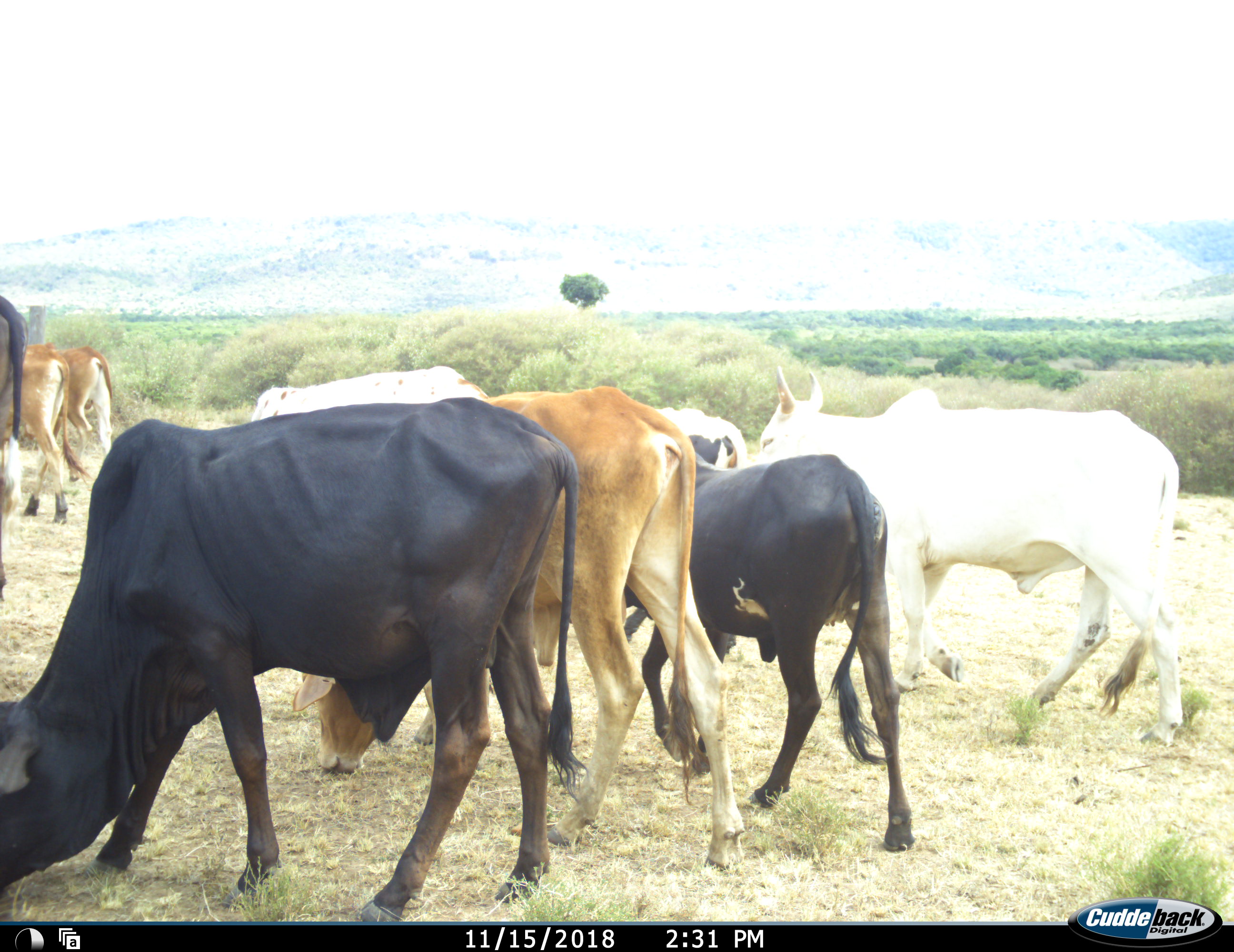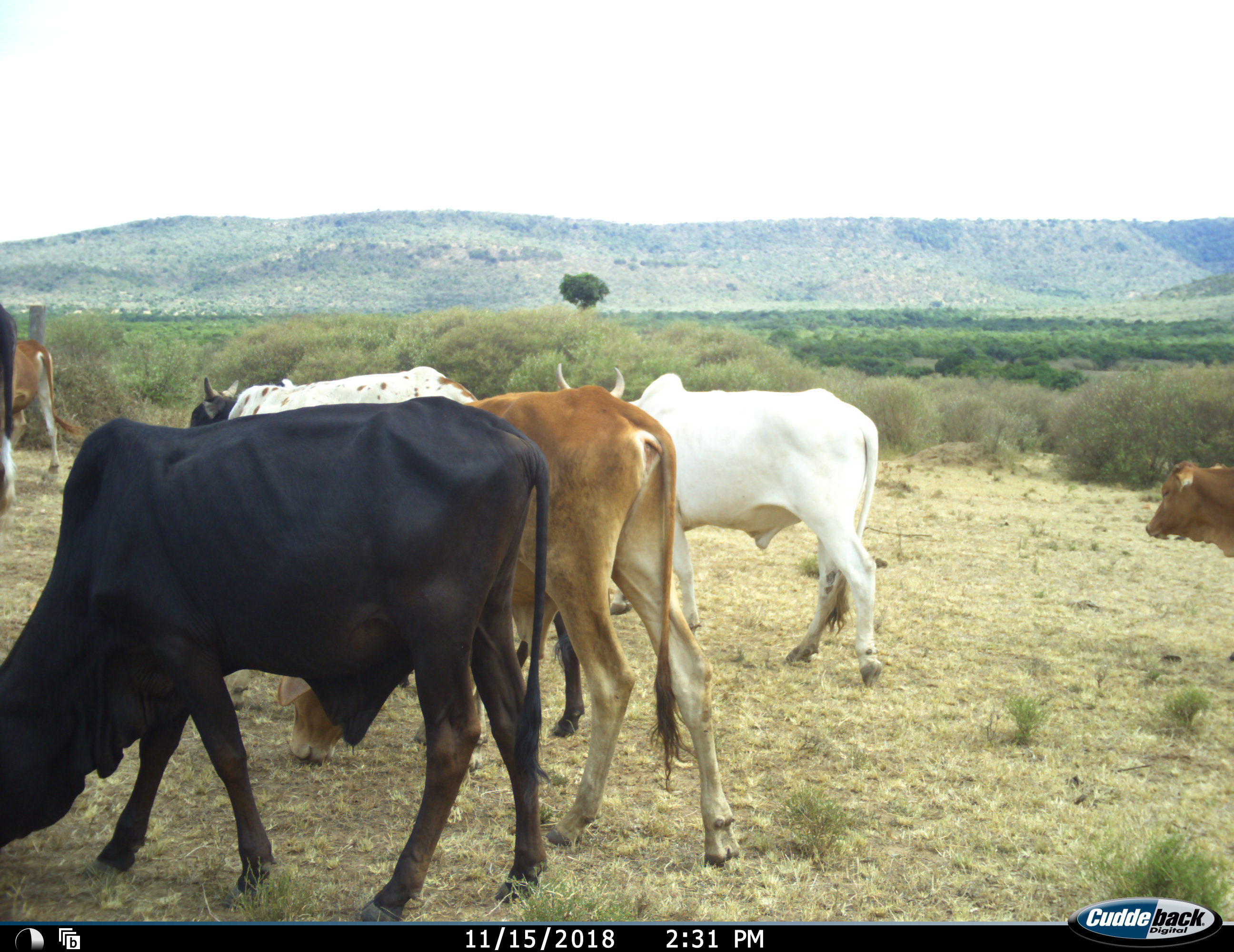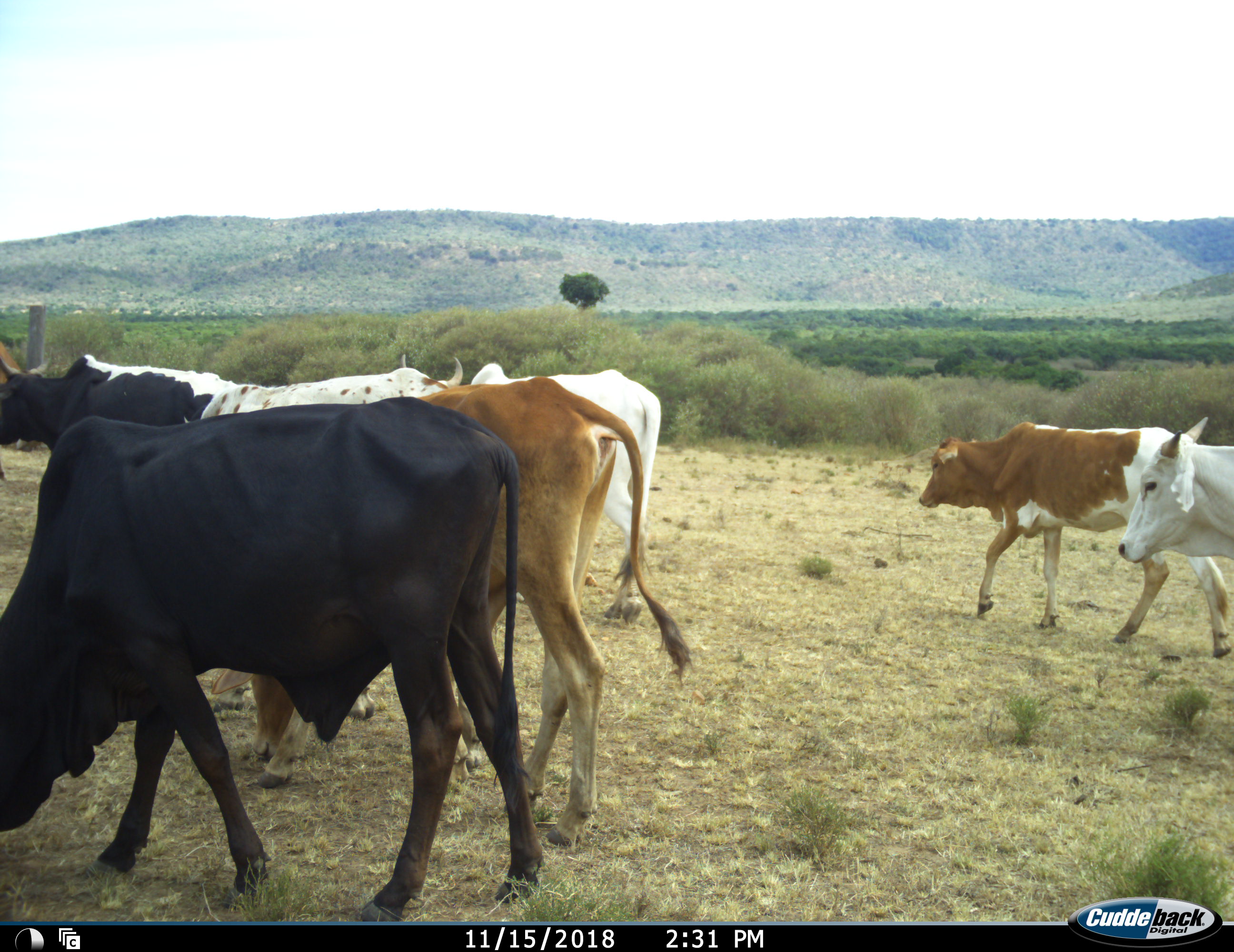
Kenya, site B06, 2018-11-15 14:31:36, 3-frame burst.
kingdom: Animalia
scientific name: Animalia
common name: animal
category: domesticanimal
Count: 9.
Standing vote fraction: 0%.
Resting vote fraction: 0%.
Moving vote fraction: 70%.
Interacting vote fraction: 0%.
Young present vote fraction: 20%.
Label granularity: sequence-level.